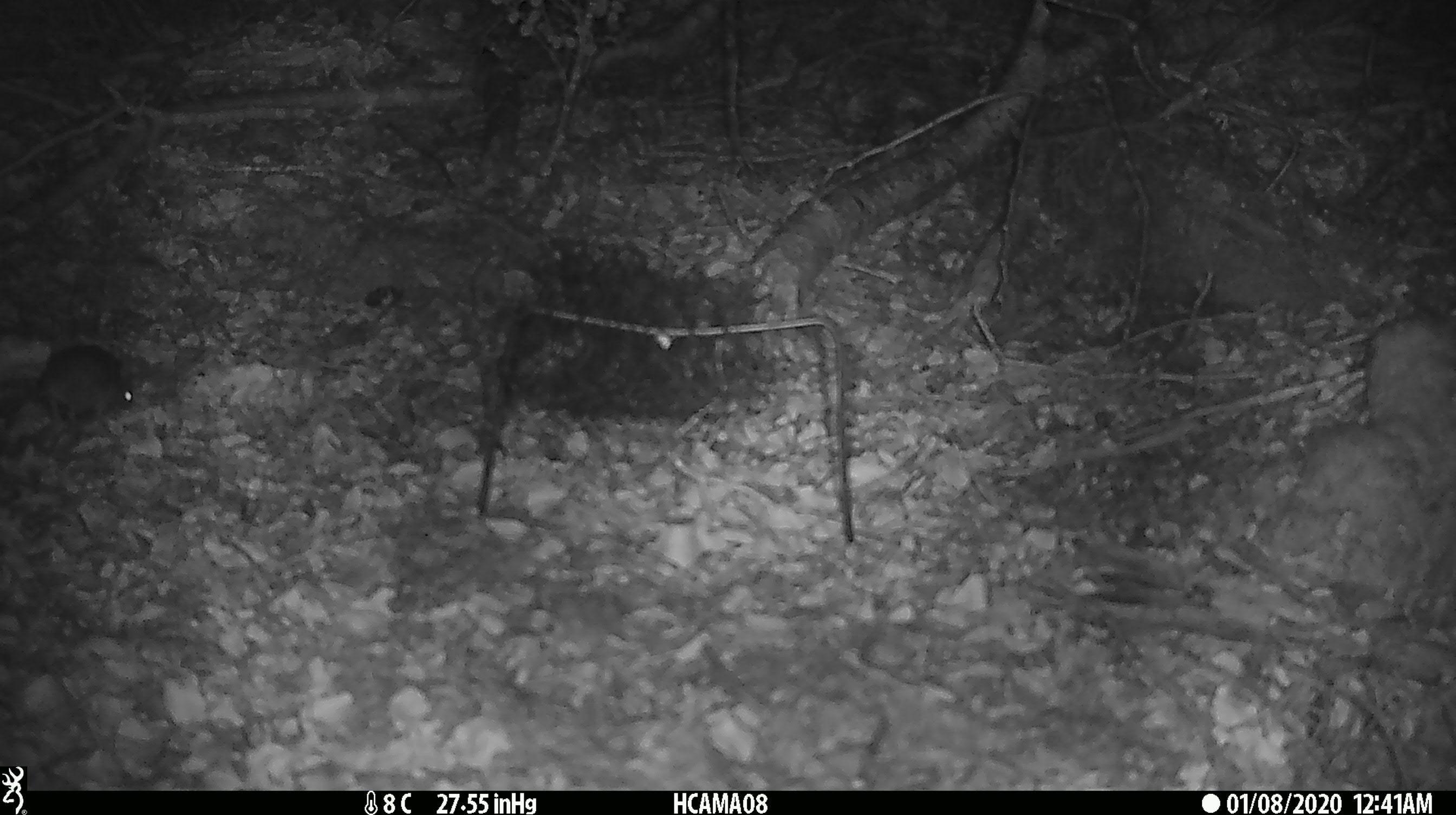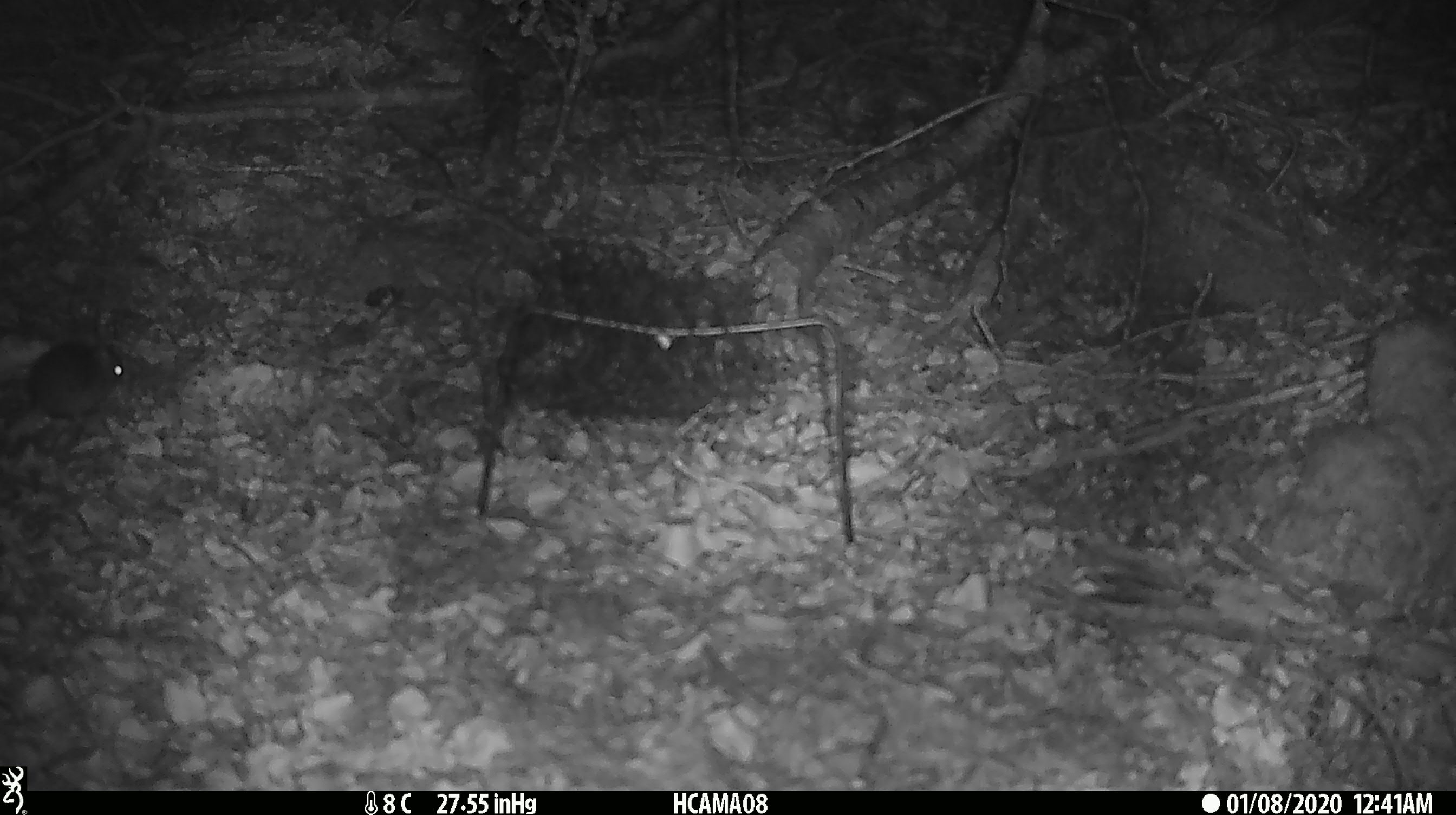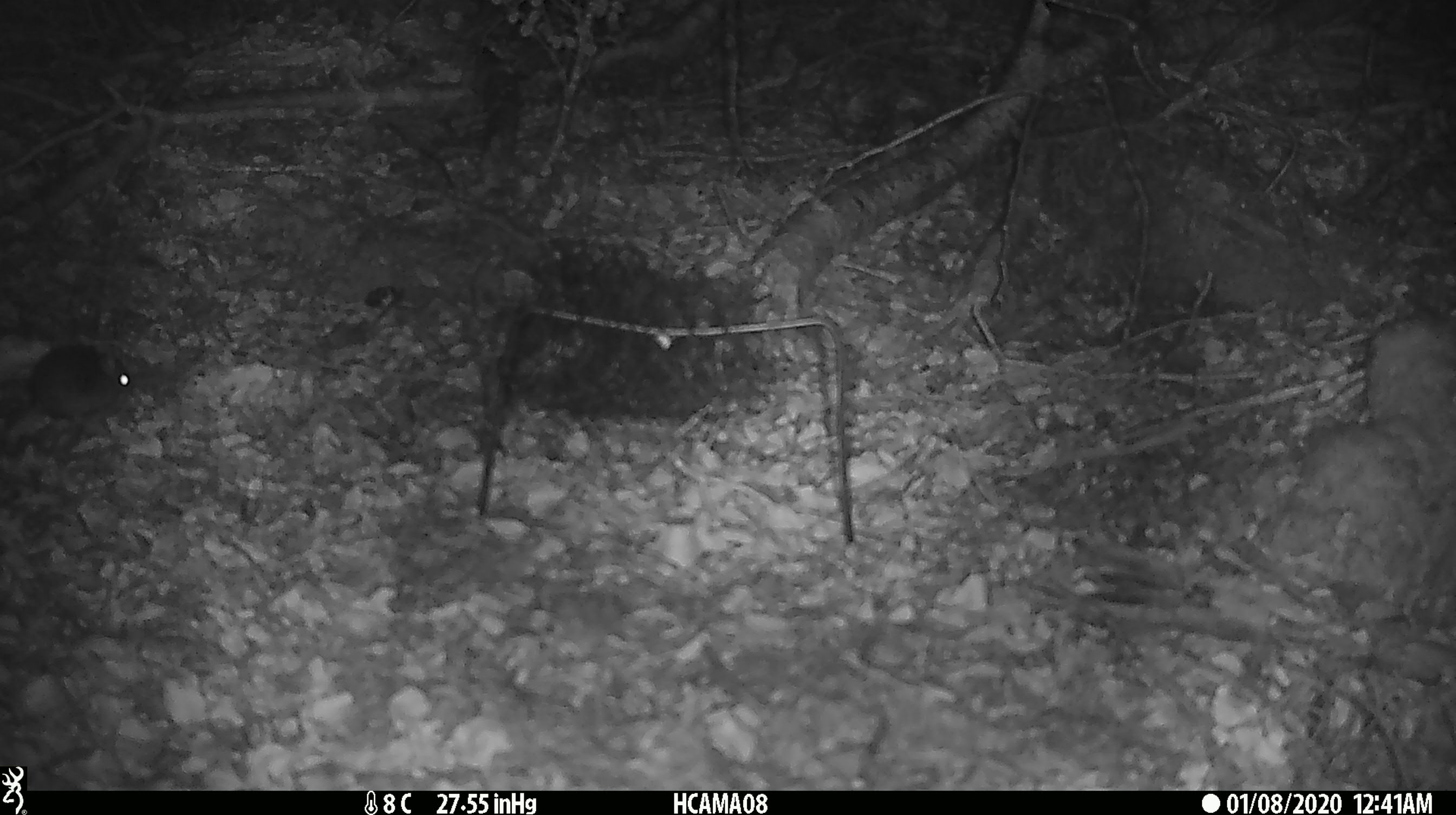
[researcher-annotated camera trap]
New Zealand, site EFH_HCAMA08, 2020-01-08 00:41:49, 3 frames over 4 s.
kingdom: Animalia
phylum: Chordata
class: Mammalia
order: Rodentia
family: Muridae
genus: Mus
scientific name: Mus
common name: mouse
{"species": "mouse (Mus)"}